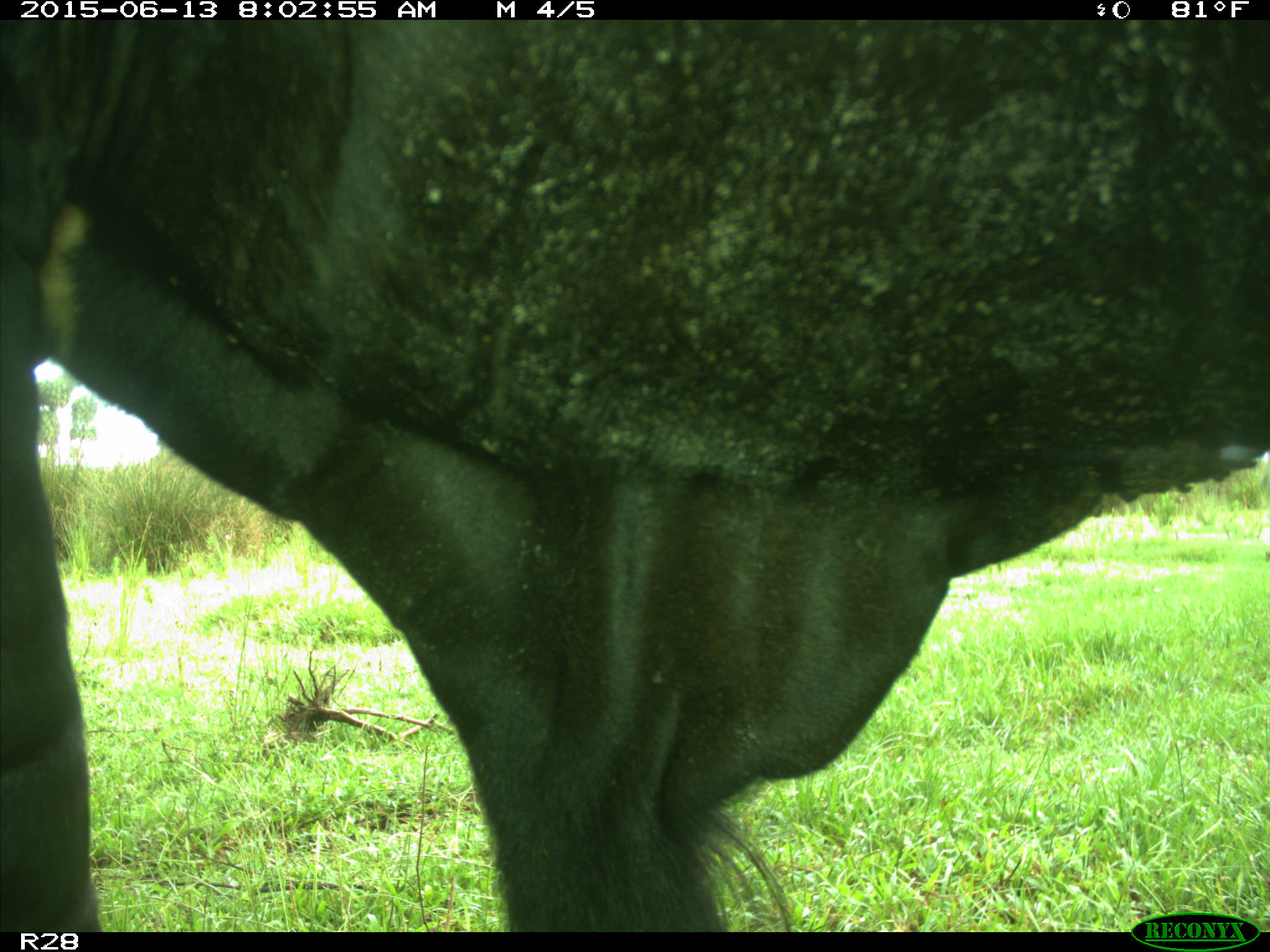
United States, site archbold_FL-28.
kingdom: Animalia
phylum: Chordata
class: Mammalia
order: Artiodactyla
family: Bovidae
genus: Bos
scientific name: Bos taurus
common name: domestic cow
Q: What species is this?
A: Bos taurus (domestic cow).